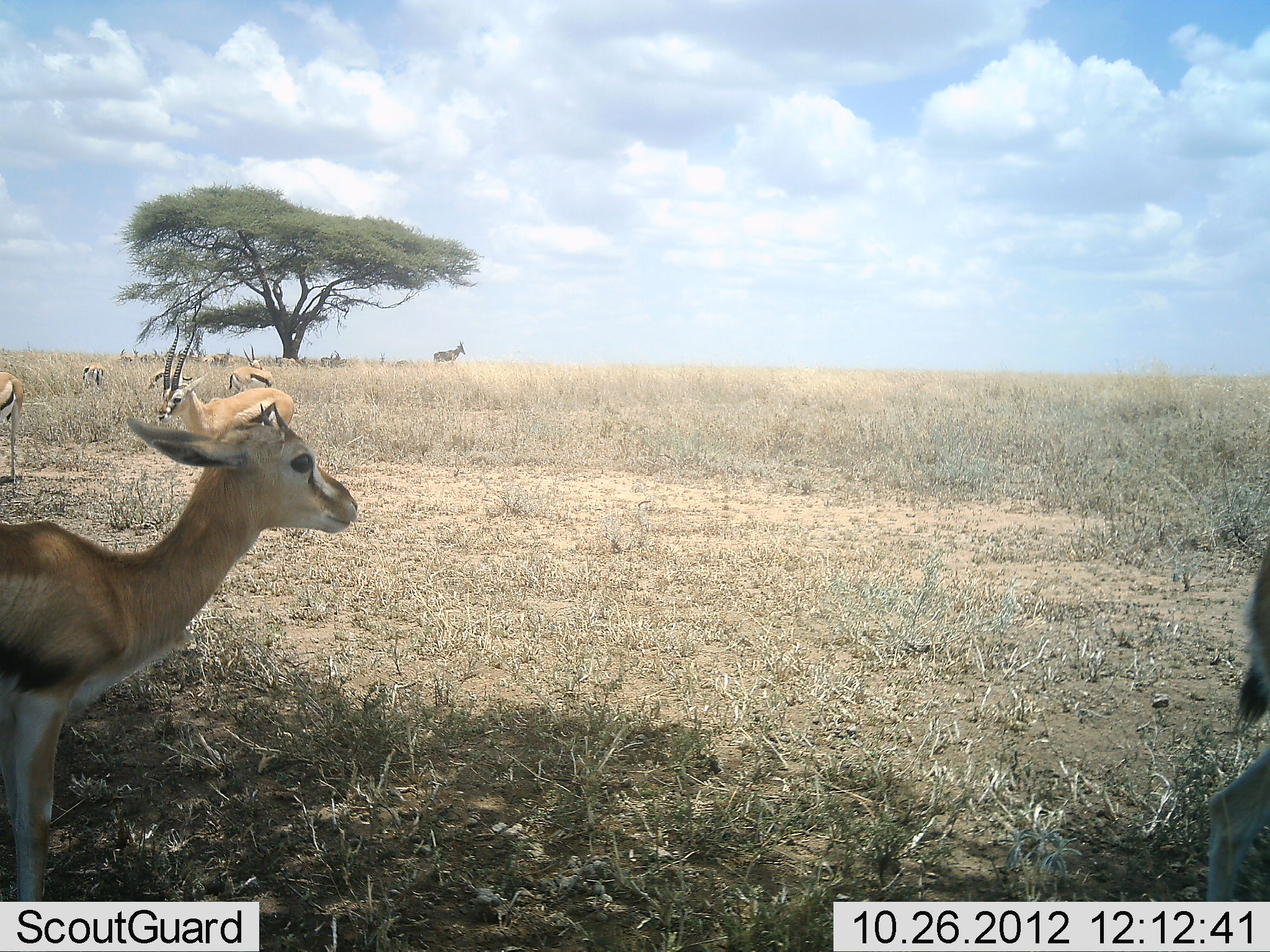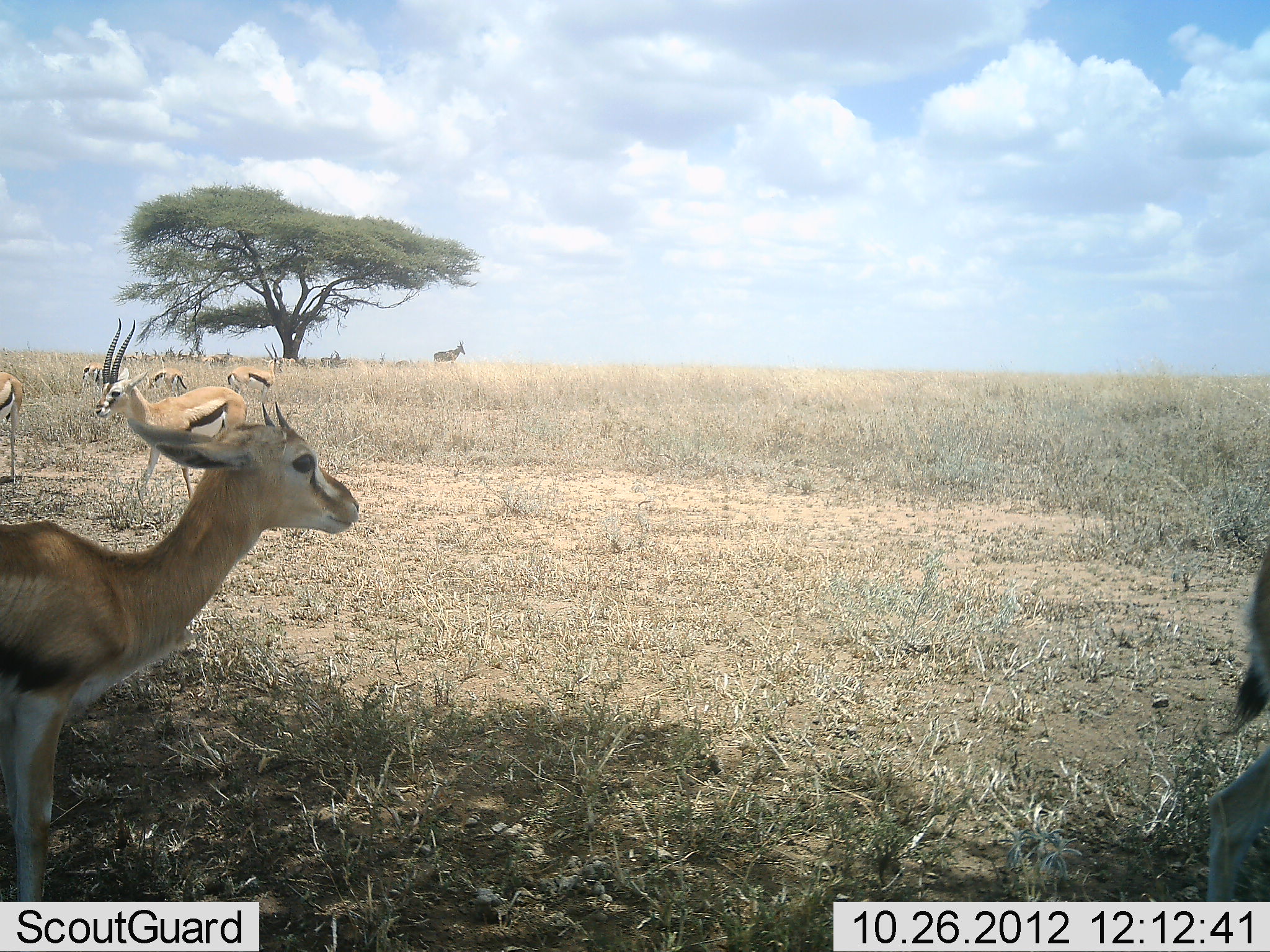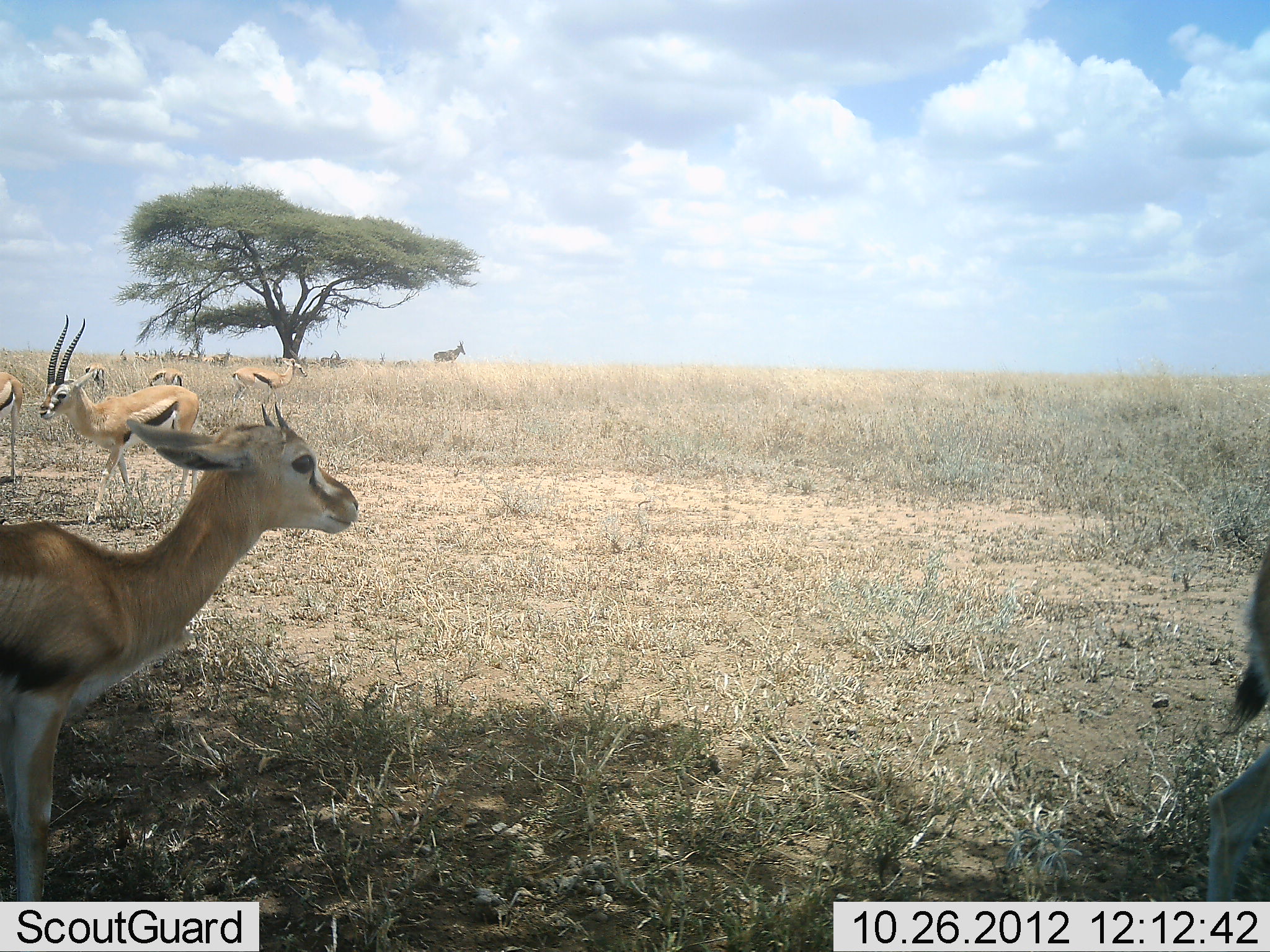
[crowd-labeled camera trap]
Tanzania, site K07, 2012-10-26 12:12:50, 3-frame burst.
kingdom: Animalia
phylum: Chordata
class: Mammalia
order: Artiodactyla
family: Bovidae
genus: Eudorcas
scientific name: Eudorcas thomsonii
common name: thomson's gazelle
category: gazellethomsons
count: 7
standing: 100%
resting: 11%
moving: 67%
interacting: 0%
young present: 22%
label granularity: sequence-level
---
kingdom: Animalia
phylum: Chordata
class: Mammalia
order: Artiodactyla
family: Bovidae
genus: Alcelaphus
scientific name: Alcelaphus buselaphus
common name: hartebeest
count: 1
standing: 100%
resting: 20%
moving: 0%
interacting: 0%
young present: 0%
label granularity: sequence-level